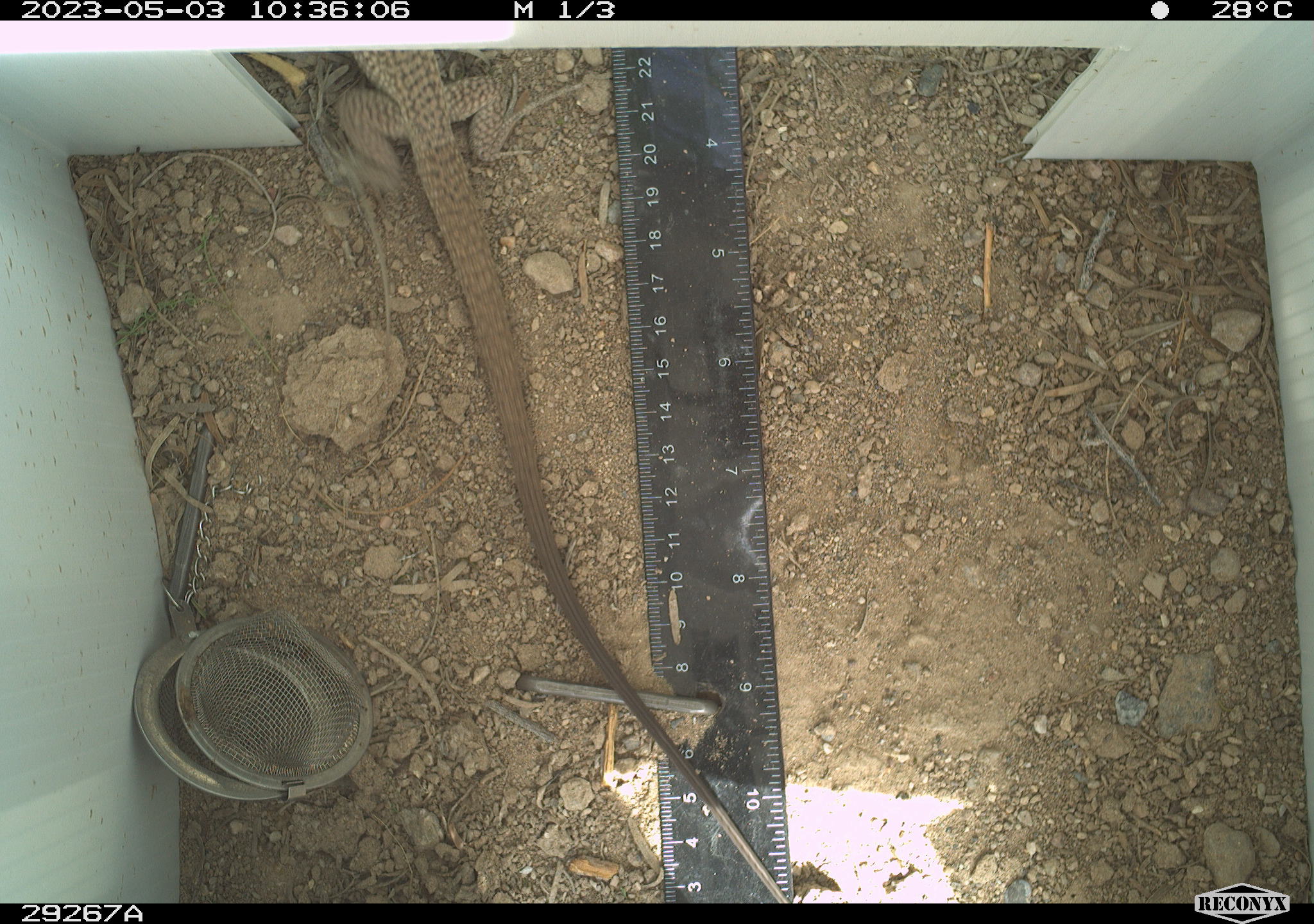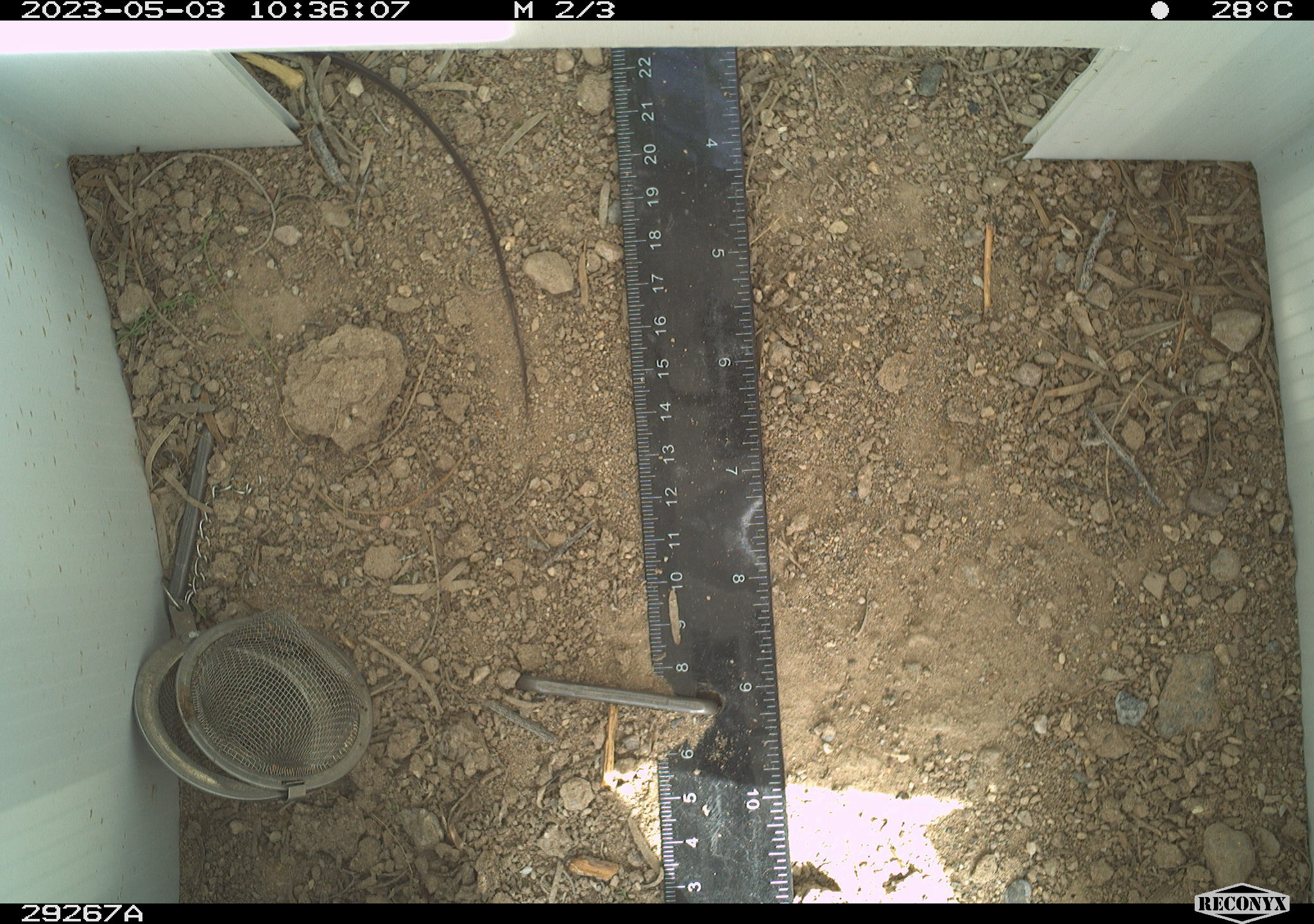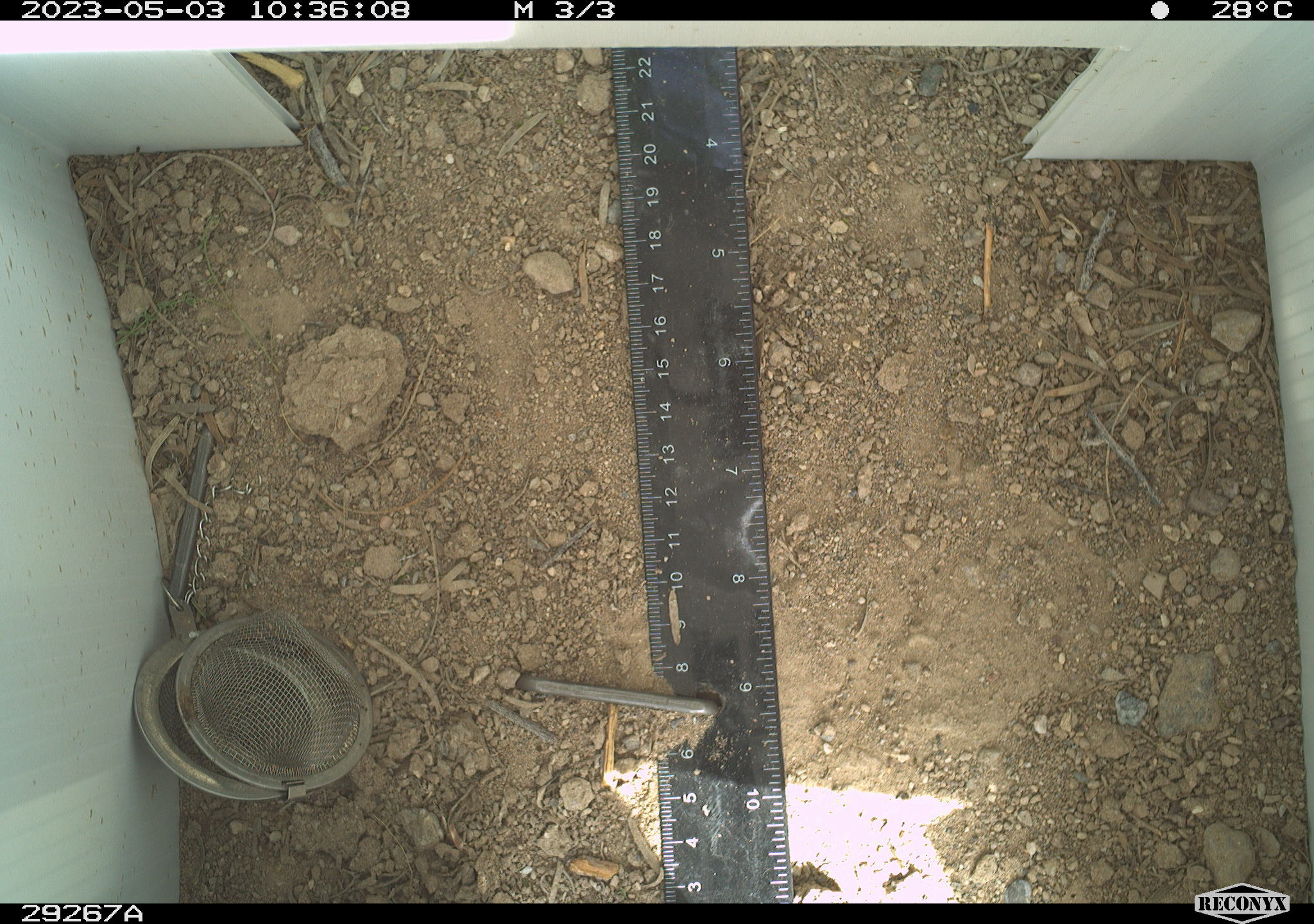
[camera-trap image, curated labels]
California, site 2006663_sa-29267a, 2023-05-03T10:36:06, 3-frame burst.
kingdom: Animalia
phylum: Chordata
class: Reptilia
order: Squamata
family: Teiidae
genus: Aspidoscelis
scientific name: Aspidoscelis tigris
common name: western whiptail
Western whiptail (Aspidoscelis tigris).